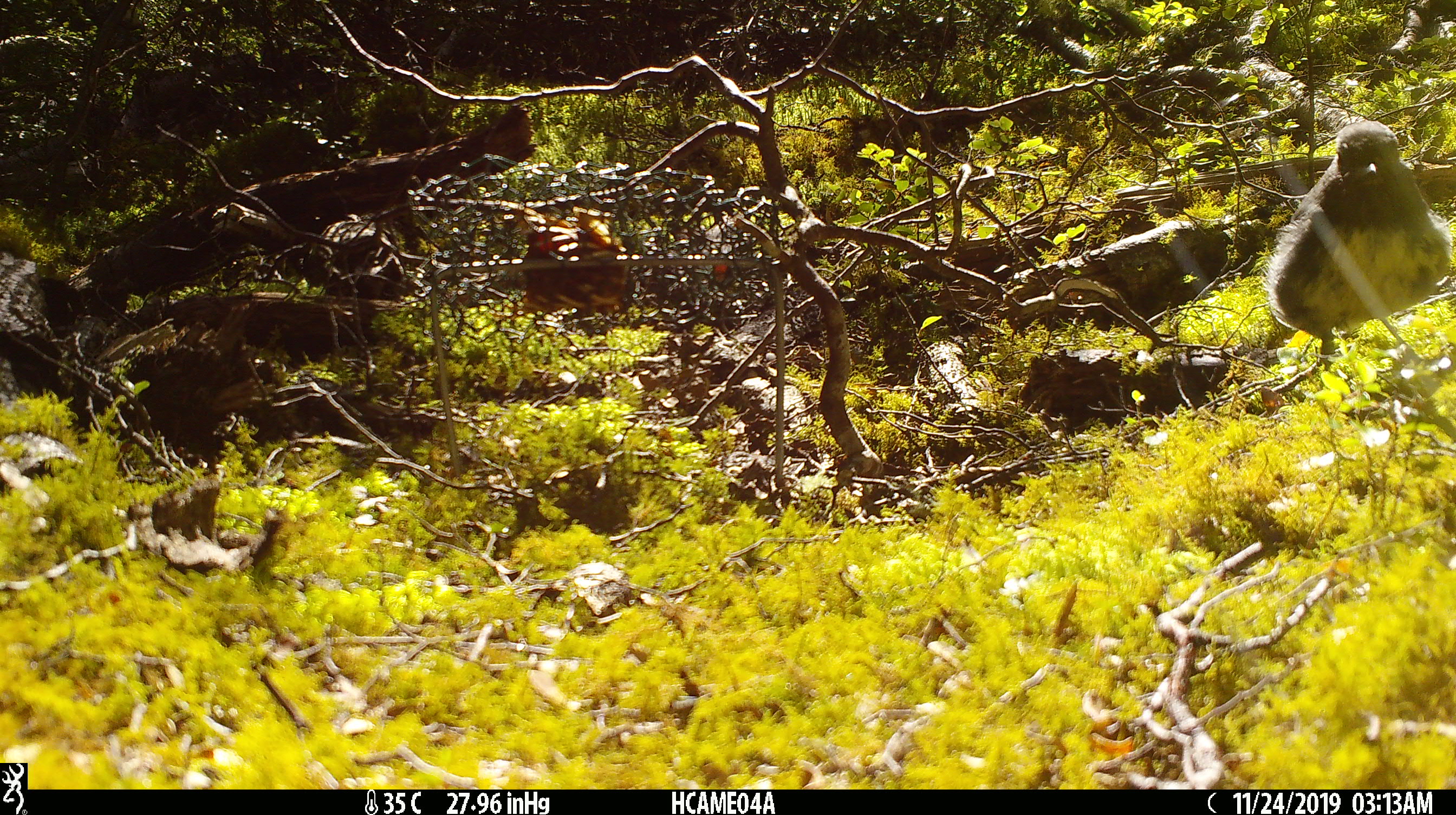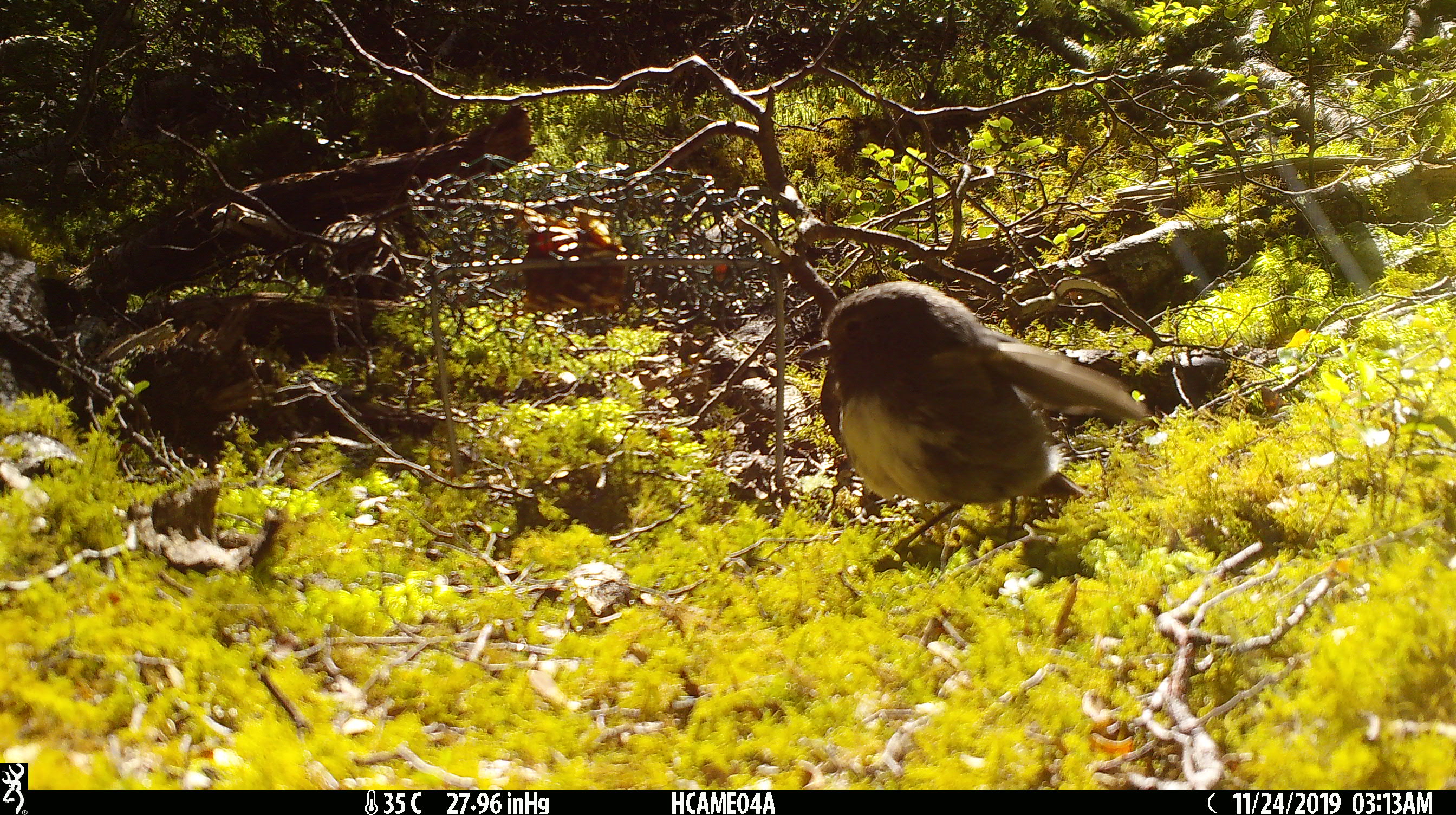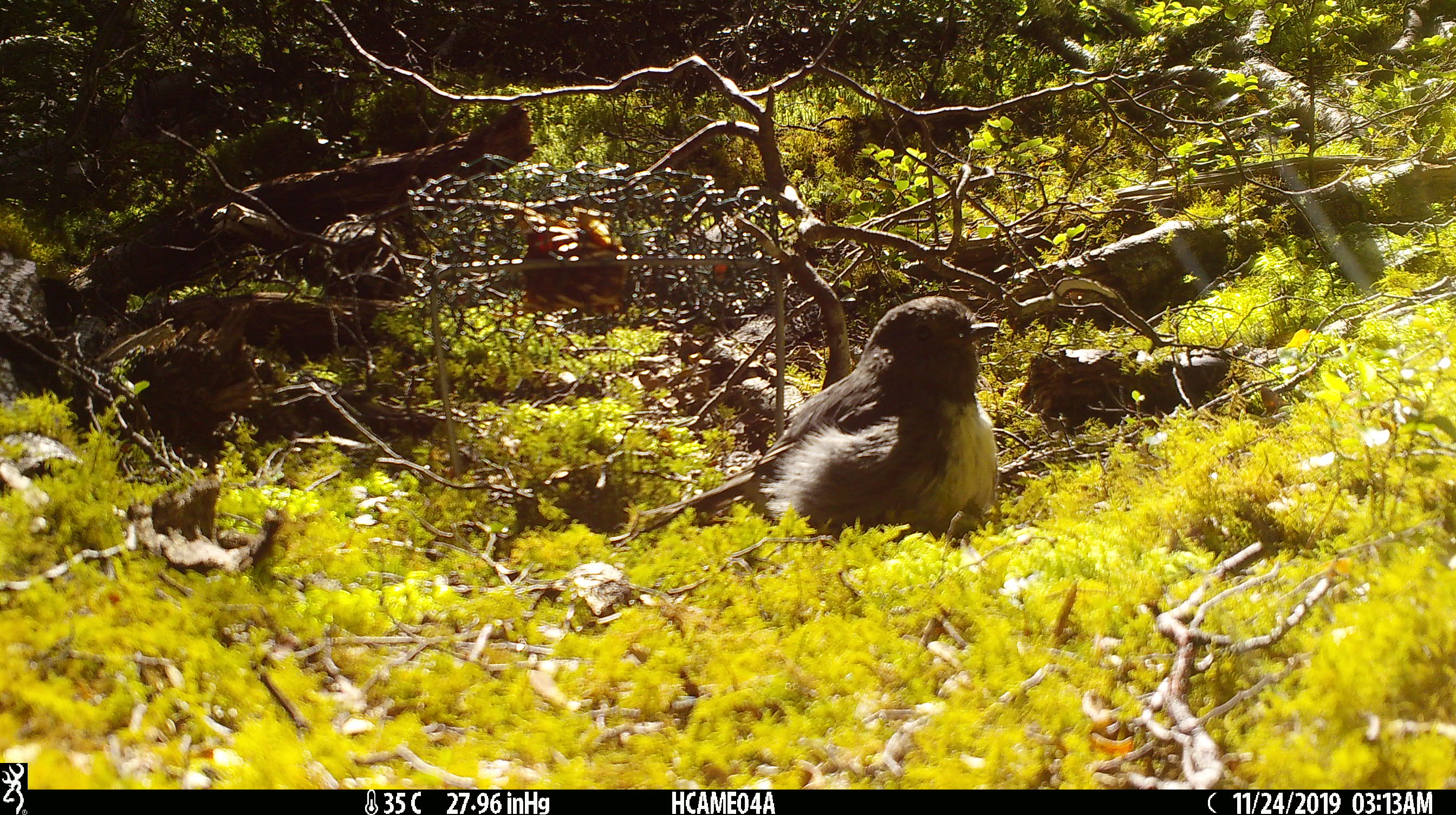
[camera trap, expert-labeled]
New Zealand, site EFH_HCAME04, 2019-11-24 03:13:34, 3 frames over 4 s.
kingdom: Animalia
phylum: Chordata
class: Aves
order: Passeriformes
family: Petroicidae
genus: Petroica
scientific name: Petroica australis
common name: new zealand robin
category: robin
Robin (new zealand robin) (Petroica australis).